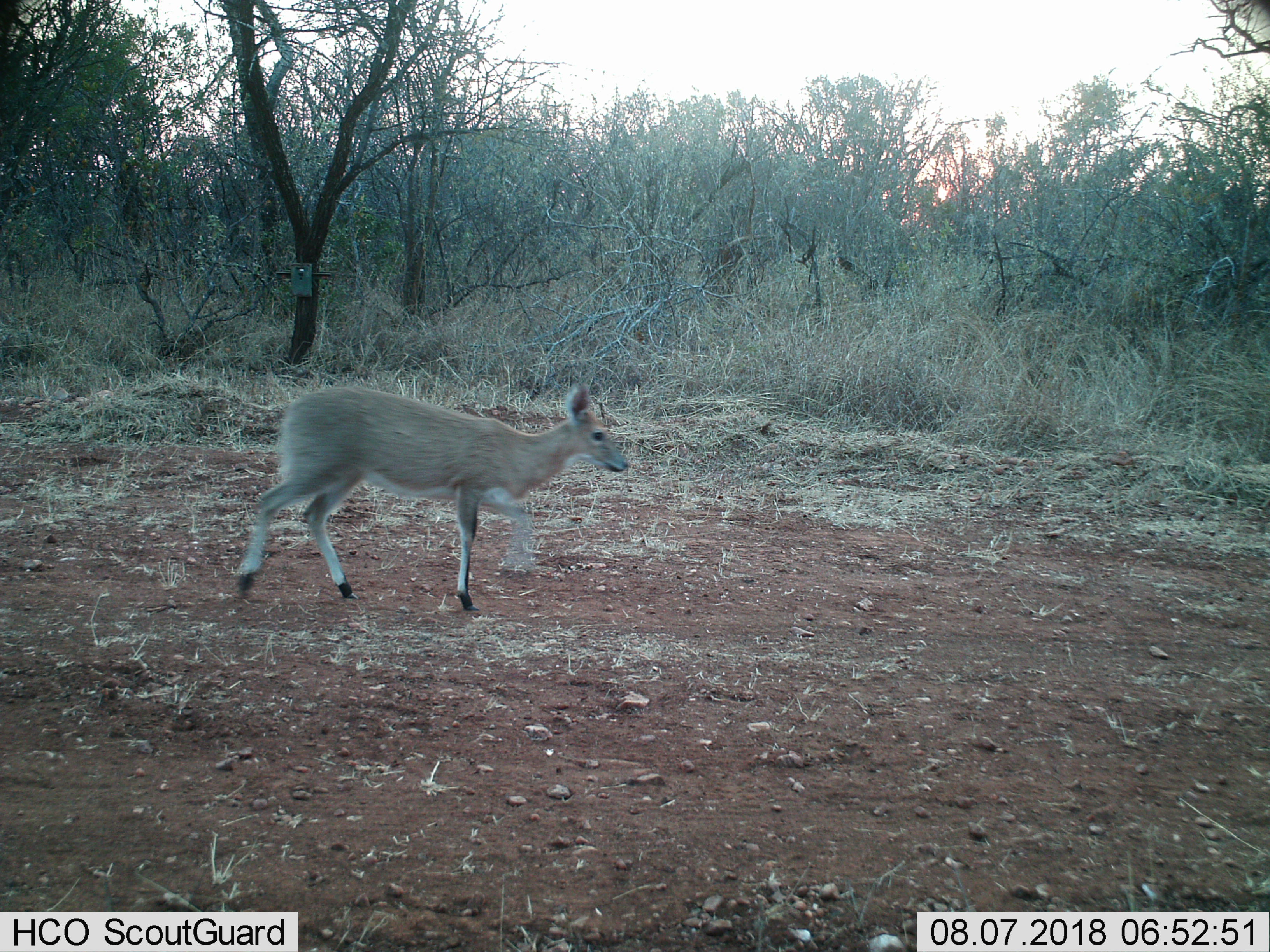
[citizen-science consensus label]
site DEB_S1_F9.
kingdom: Animalia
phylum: Chordata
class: Mammalia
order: Artiodactyla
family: Bovidae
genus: Sylvicapra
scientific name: Sylvicapra grimmia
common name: common duiker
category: duikercommongrey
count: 1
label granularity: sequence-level